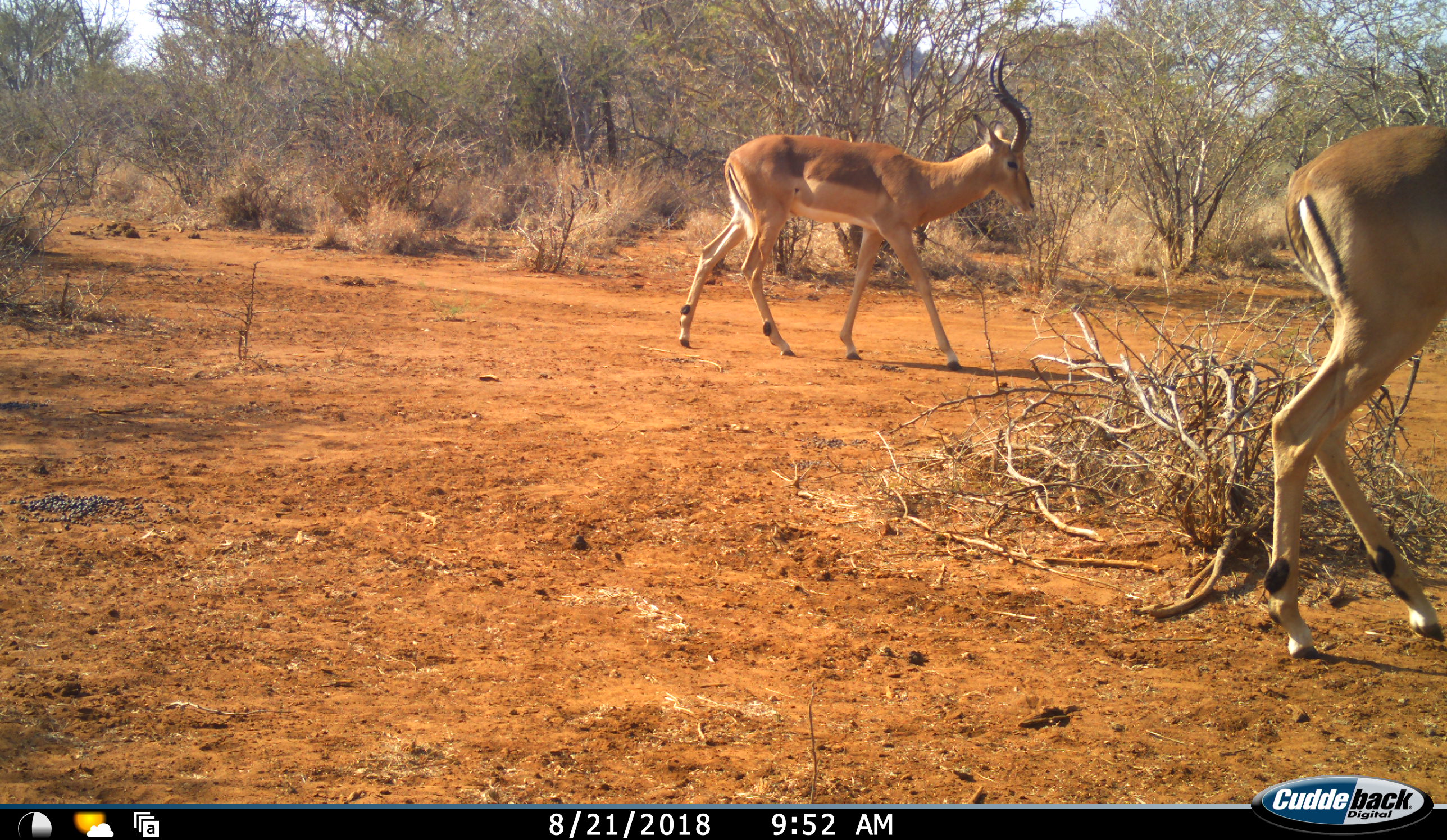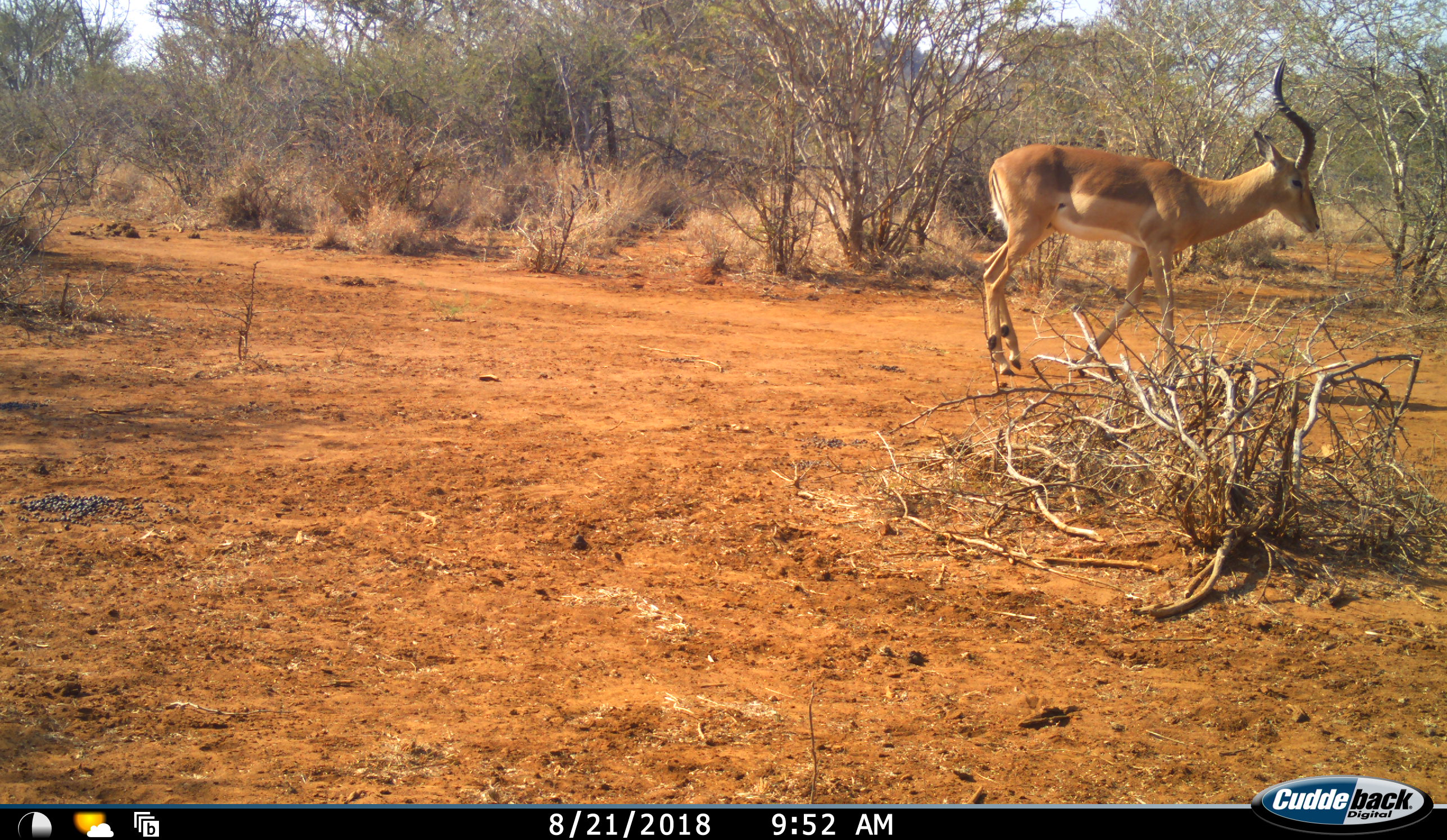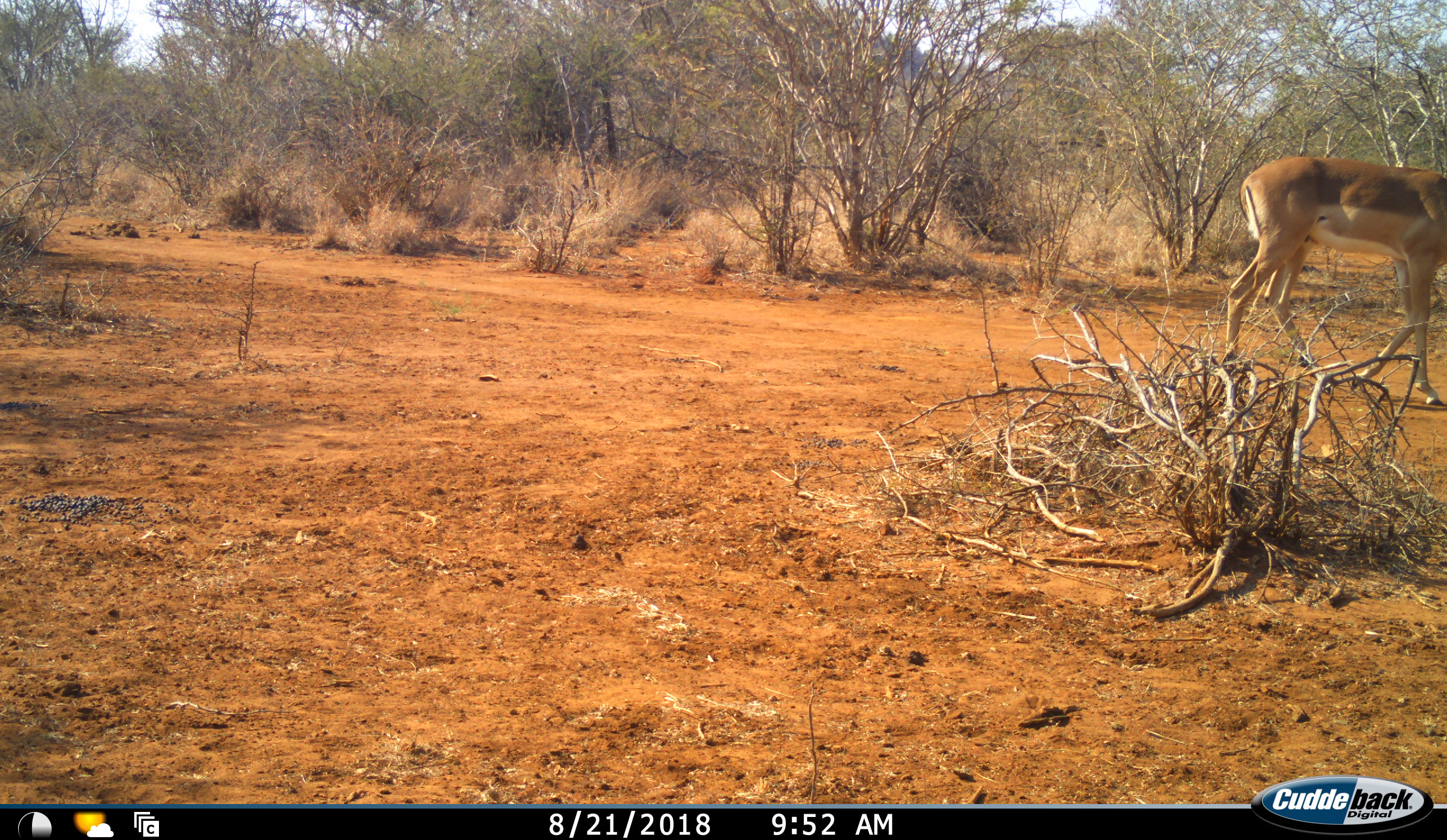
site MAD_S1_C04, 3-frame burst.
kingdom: Animalia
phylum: Chordata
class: Mammalia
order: Artiodactyla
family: Bovidae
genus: Aepyceros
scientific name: Aepyceros melampus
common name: impala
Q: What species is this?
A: Impala (Aepyceros melampus).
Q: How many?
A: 2.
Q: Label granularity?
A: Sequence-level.